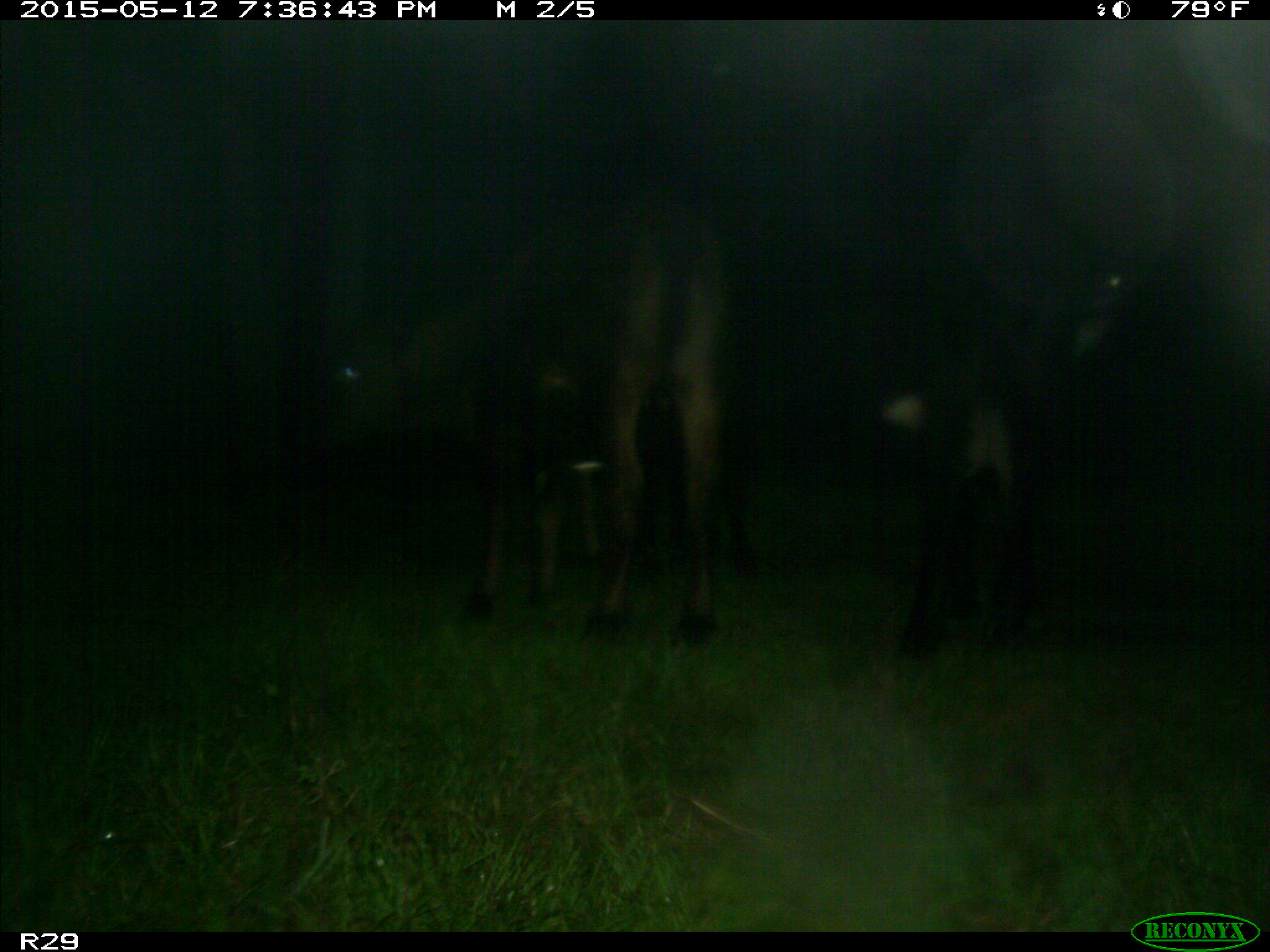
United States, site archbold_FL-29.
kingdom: Animalia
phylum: Chordata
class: Mammalia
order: Artiodactyla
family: Bovidae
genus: Bos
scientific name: Bos taurus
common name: domestic cow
Bos taurus (domestic cow).